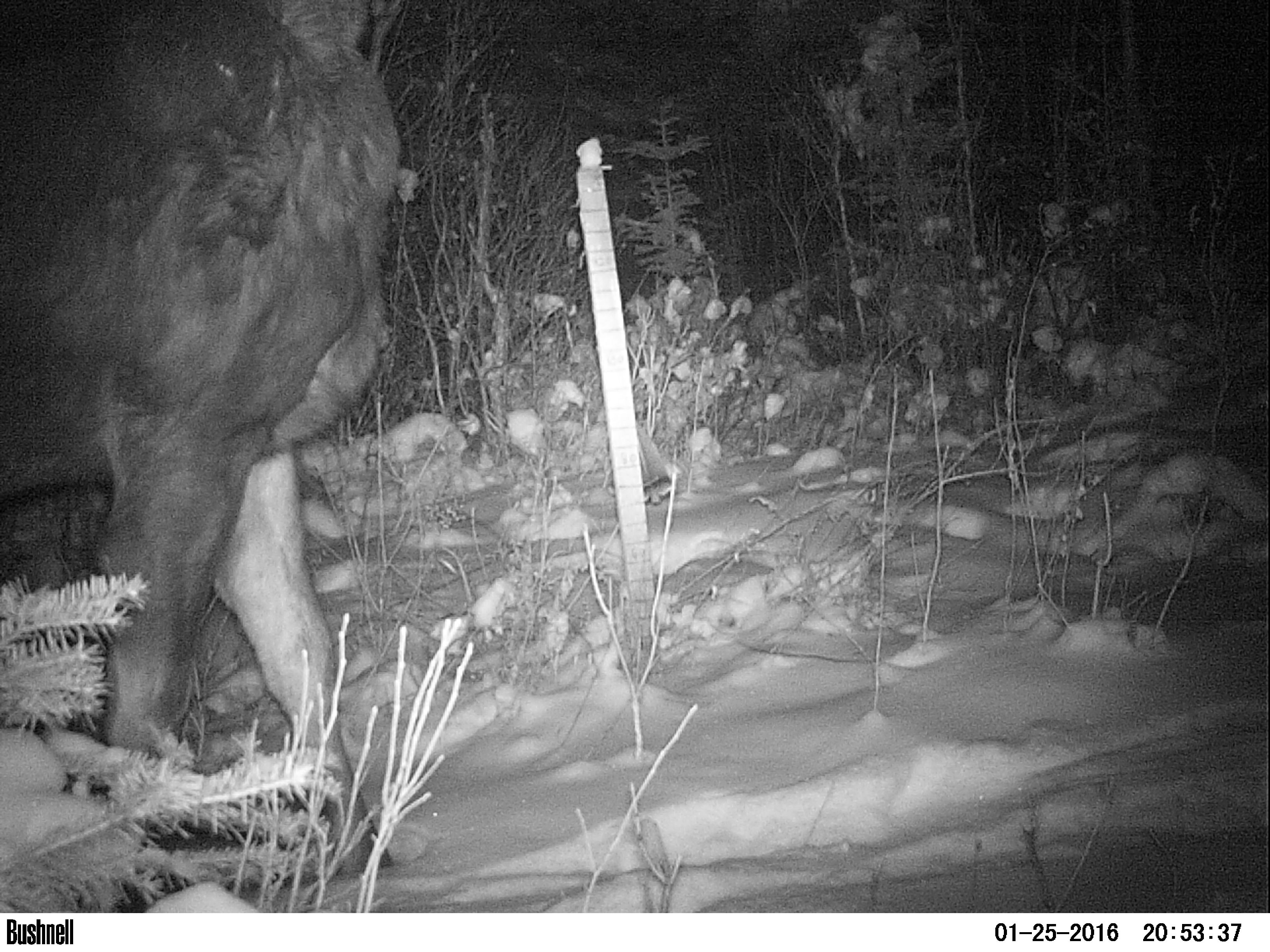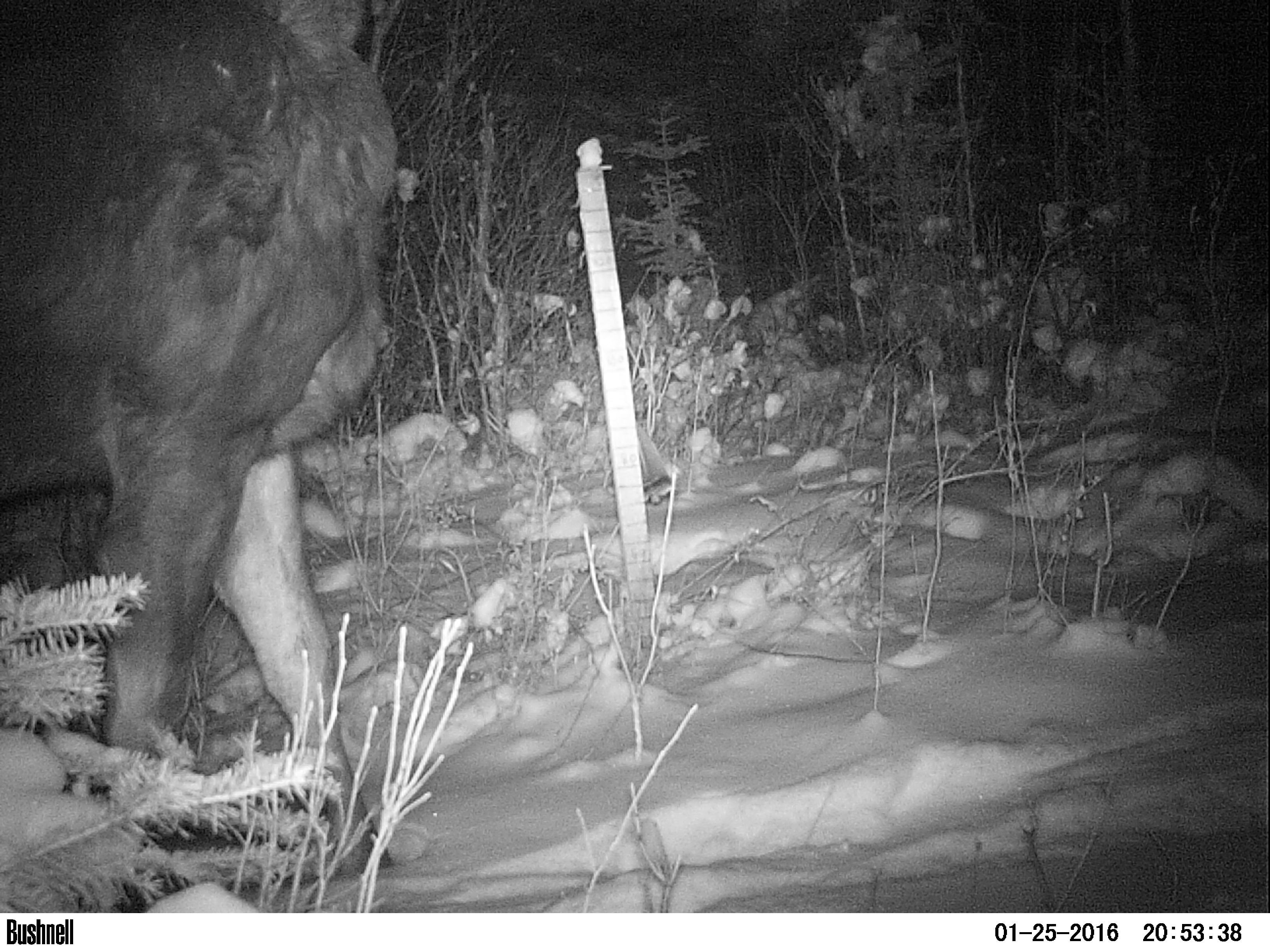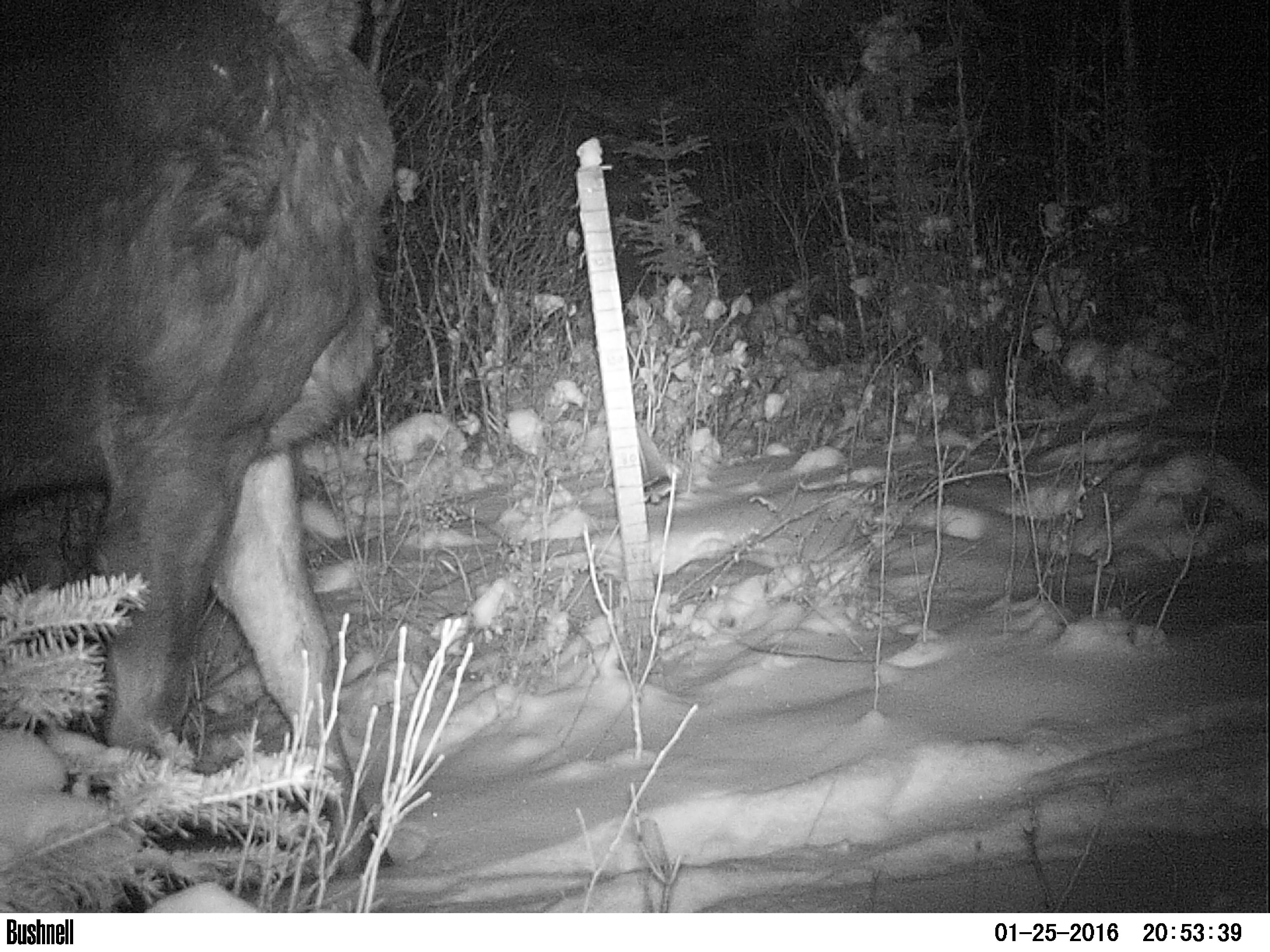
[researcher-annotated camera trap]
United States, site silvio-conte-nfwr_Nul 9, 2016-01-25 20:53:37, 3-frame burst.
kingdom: Animalia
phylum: Chordata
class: Mammalia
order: Artiodactyla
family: Cervidae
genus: Alces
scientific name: Alces alces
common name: moose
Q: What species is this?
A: Moose (Alces alces).